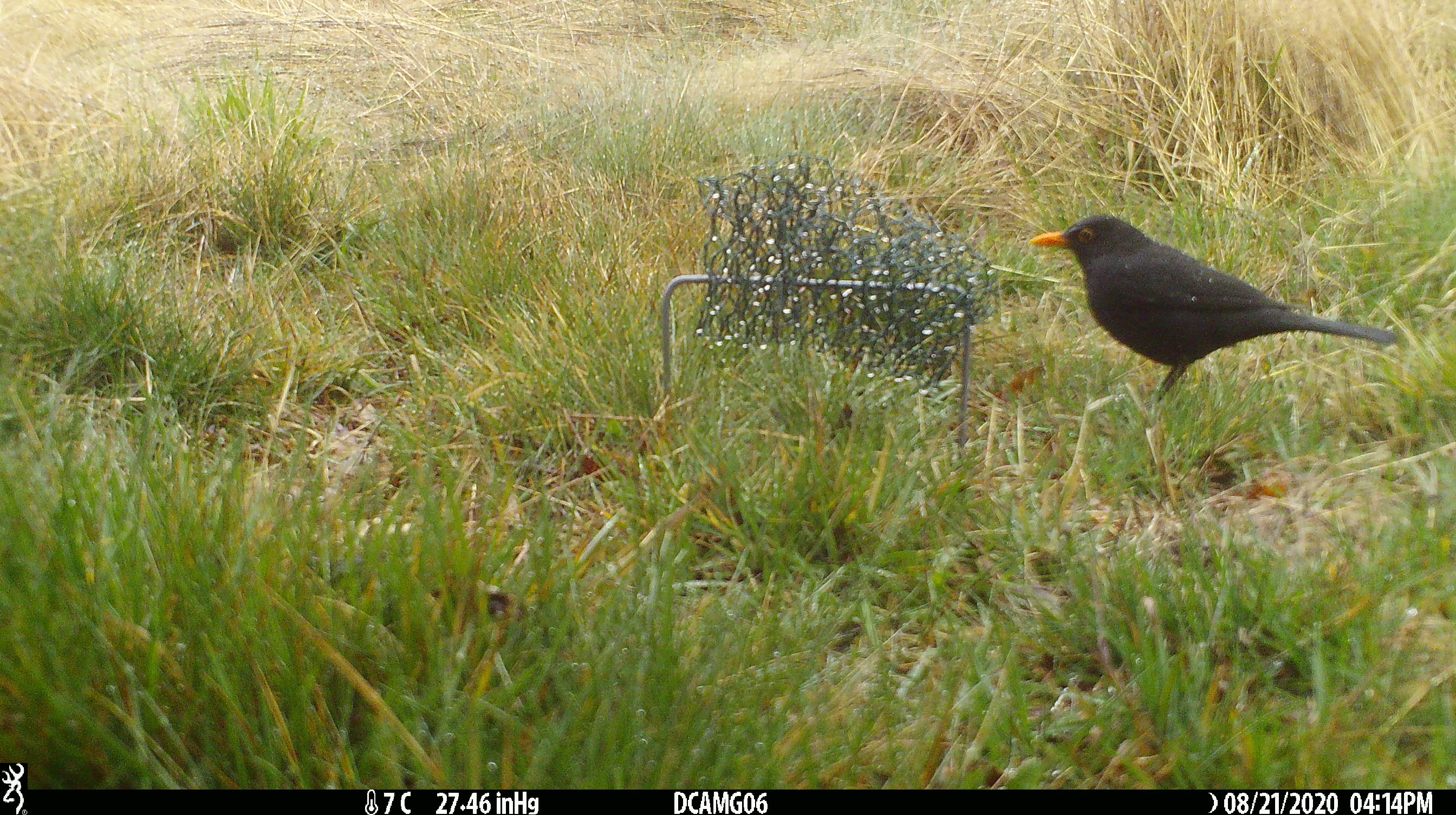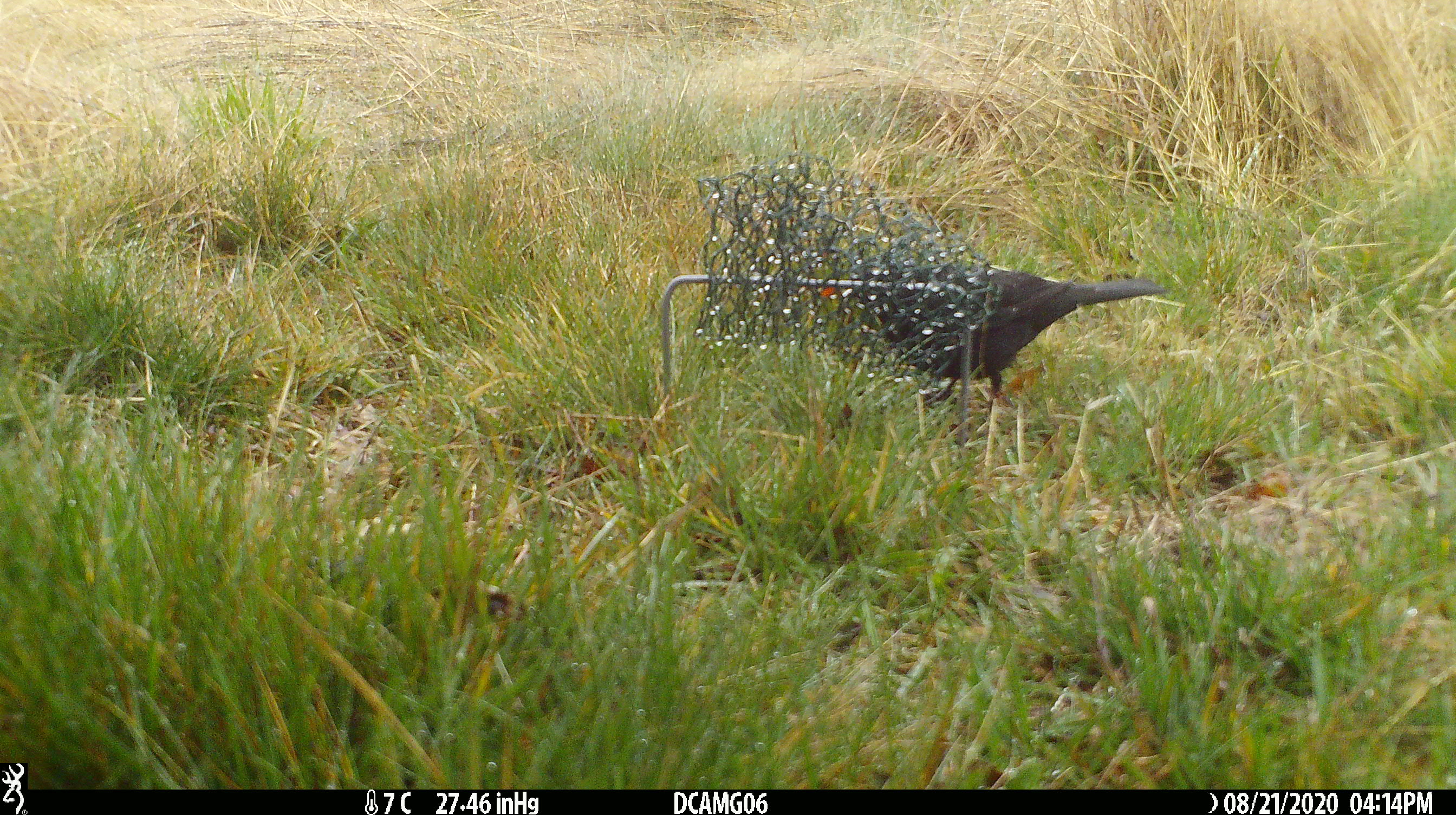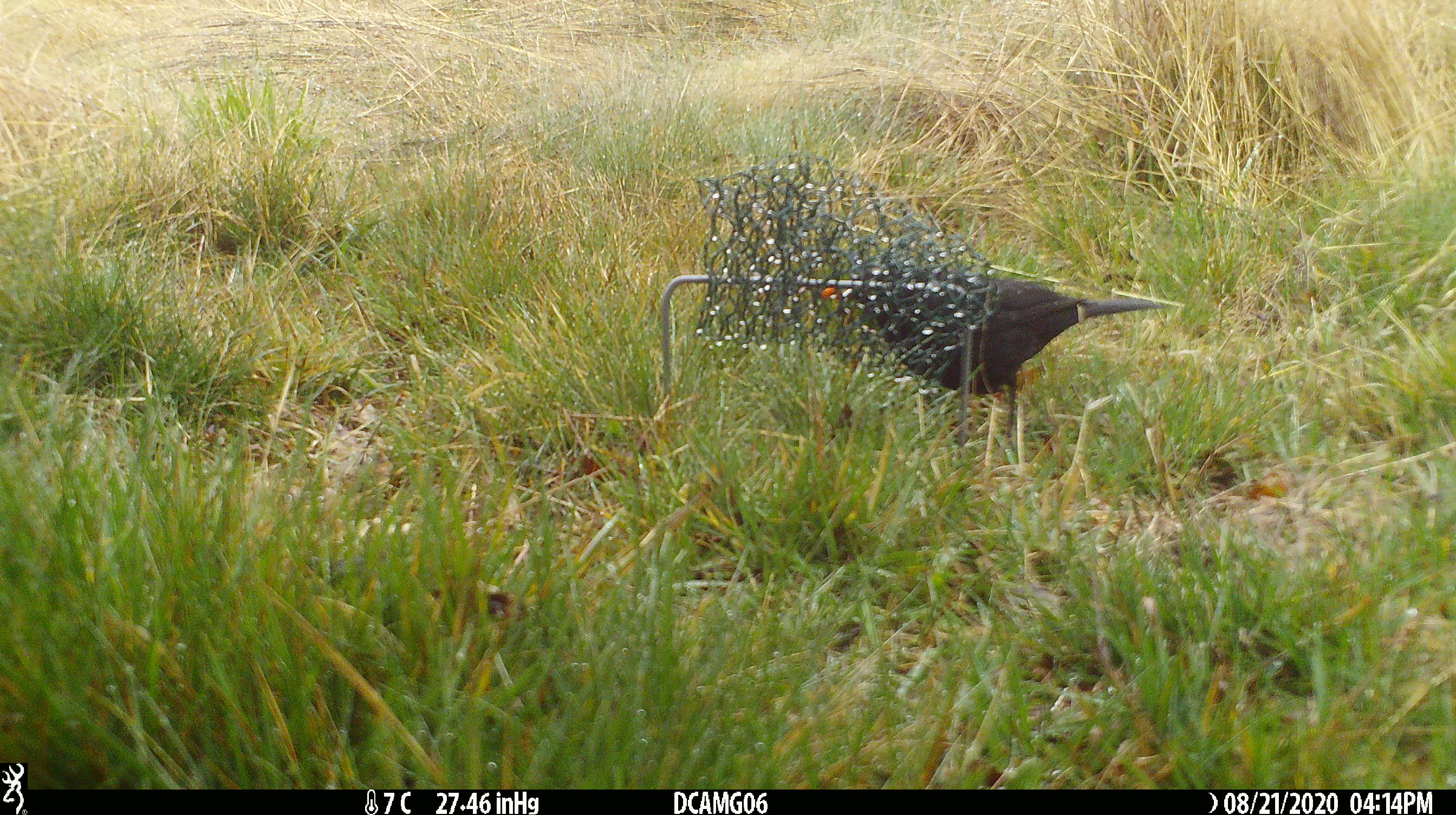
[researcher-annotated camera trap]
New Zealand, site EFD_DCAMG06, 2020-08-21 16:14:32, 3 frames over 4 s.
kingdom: Animalia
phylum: Chordata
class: Aves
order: Passeriformes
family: Turdidae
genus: Turdus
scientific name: Turdus merula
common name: eurasian blackbird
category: blackbird